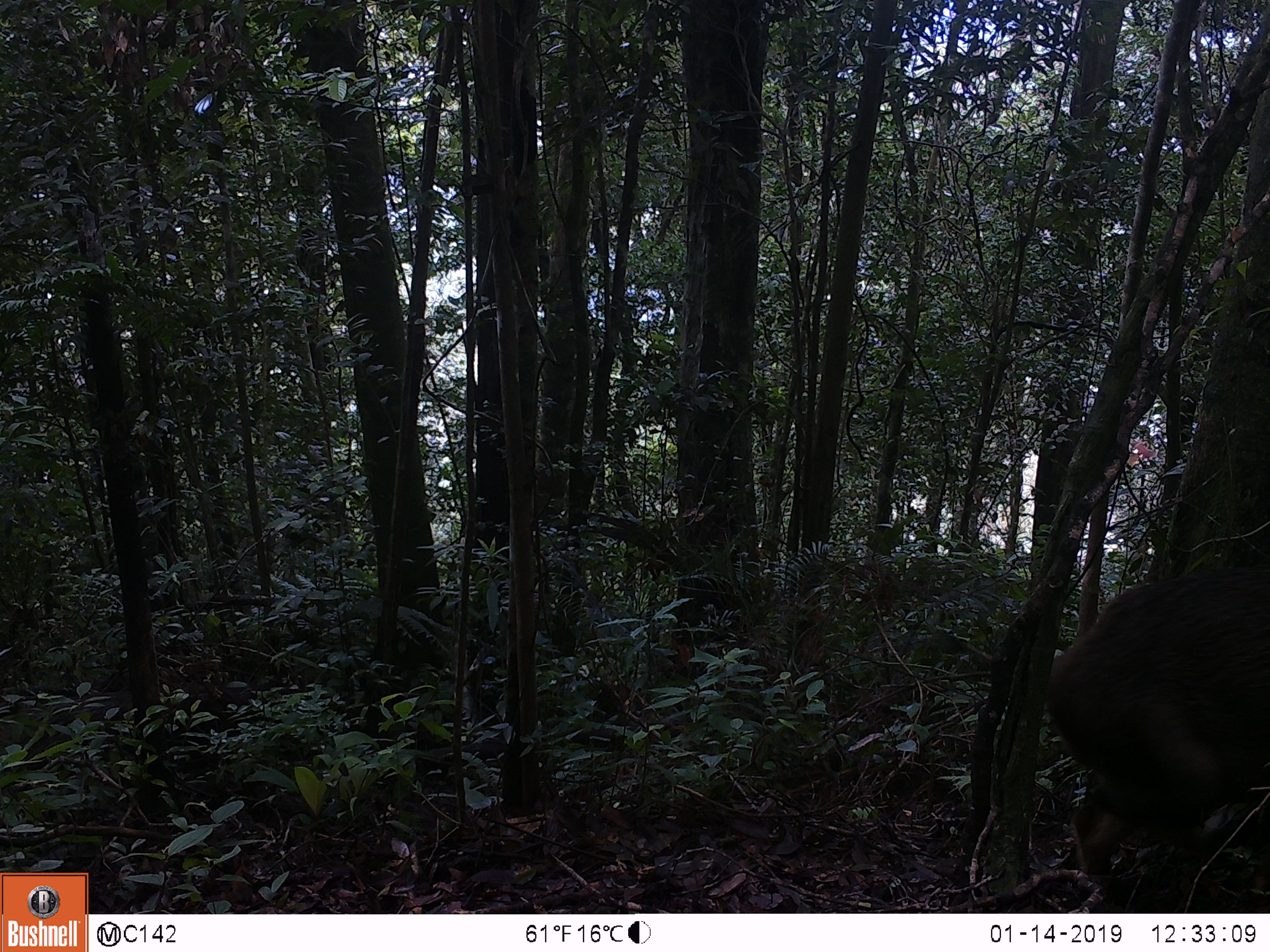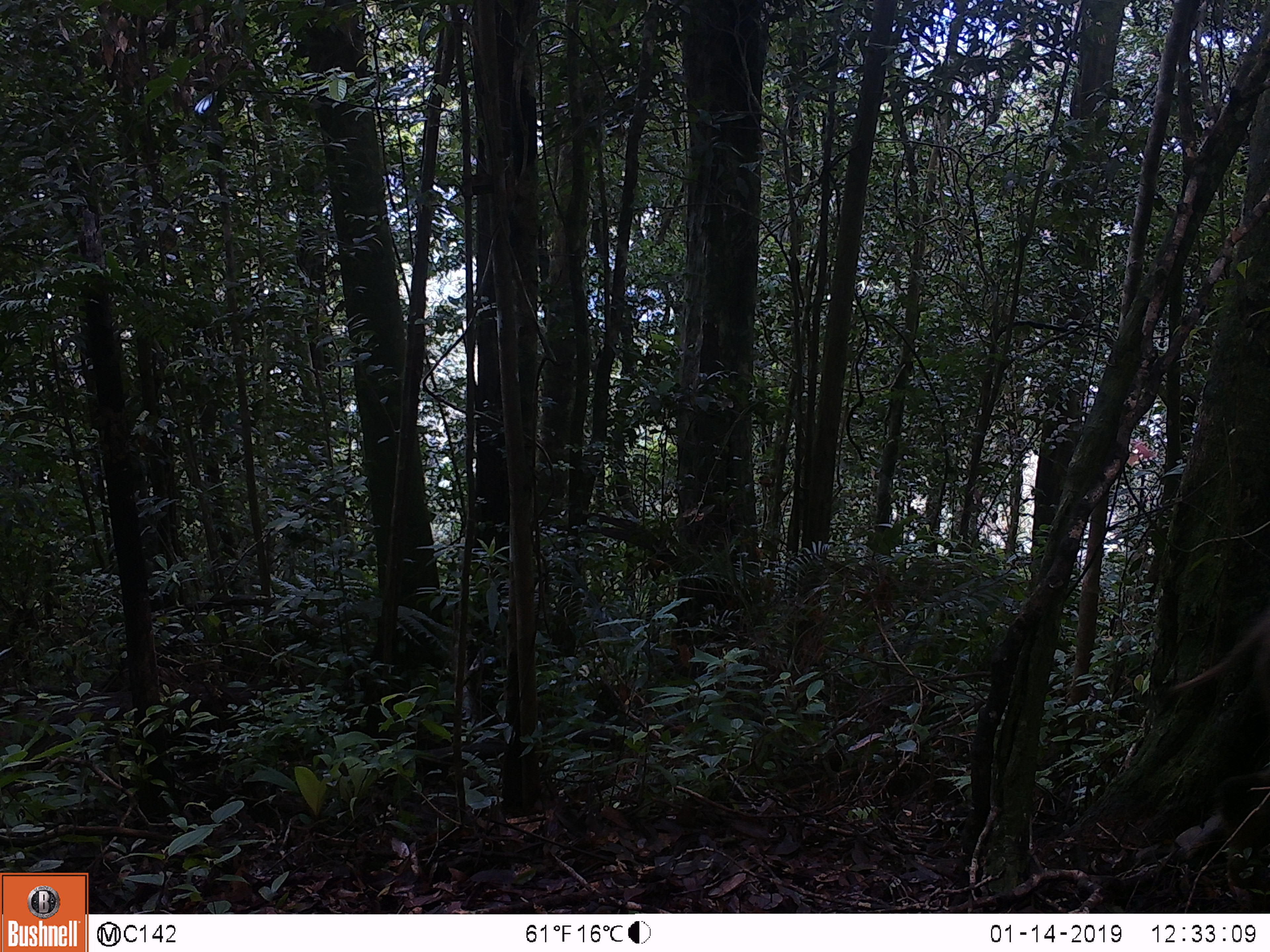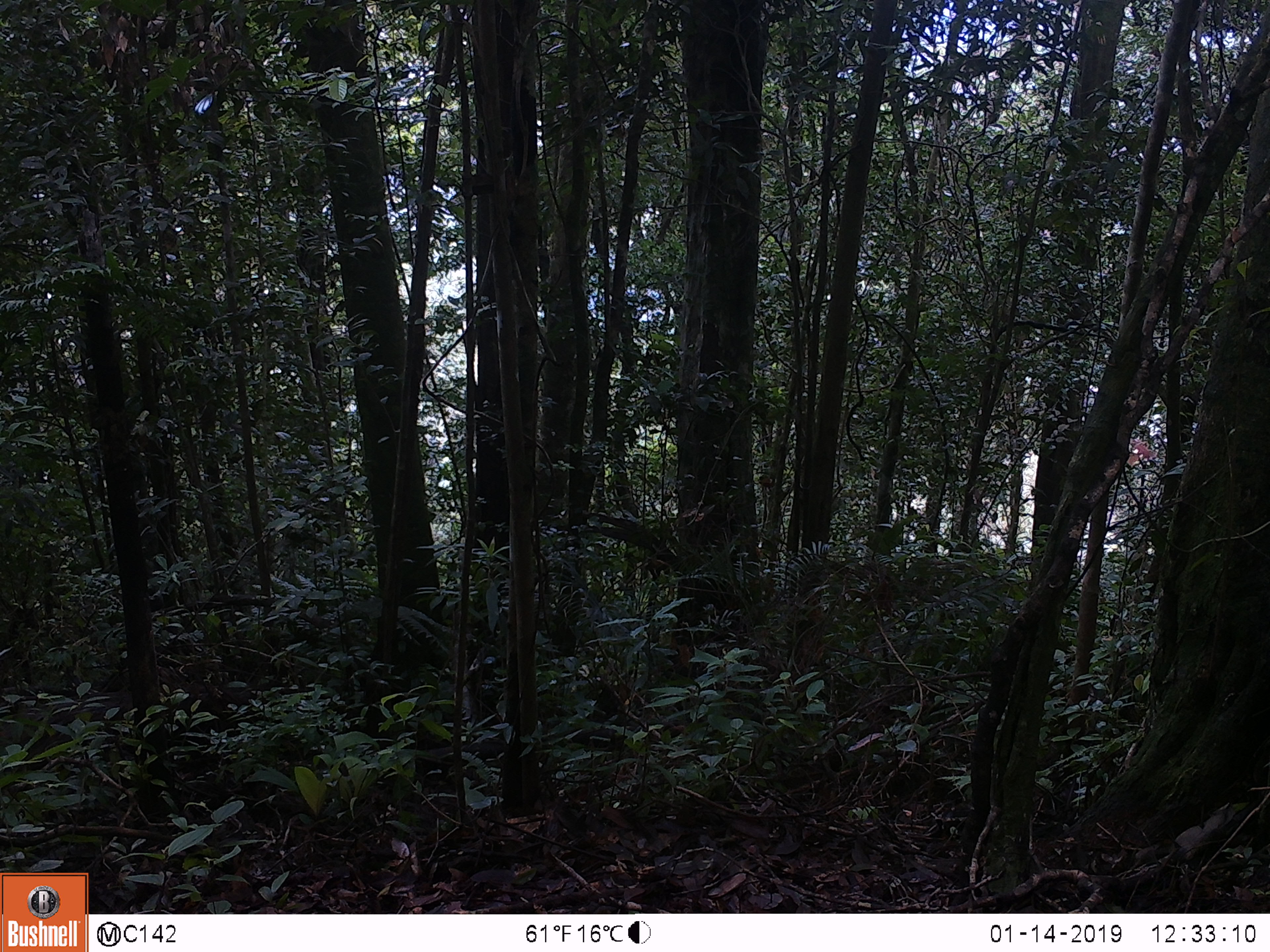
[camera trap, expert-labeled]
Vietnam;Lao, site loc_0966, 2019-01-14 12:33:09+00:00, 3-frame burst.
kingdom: Animalia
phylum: Chordata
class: Mammalia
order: Artiodactyla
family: Suidae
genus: Sus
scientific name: Sus scrofa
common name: eurasian wild pig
Eurasian wild pig (Sus scrofa). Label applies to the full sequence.